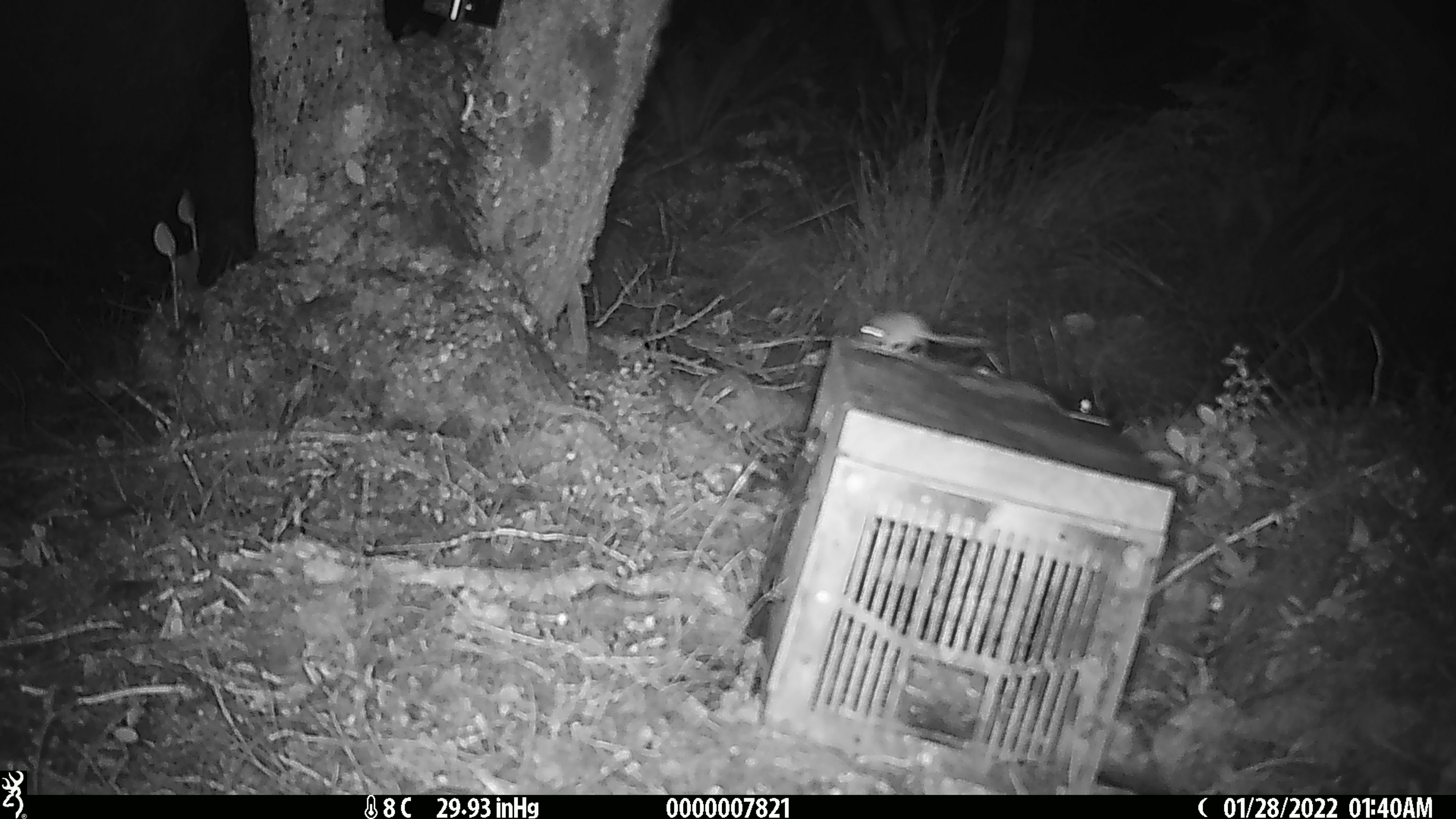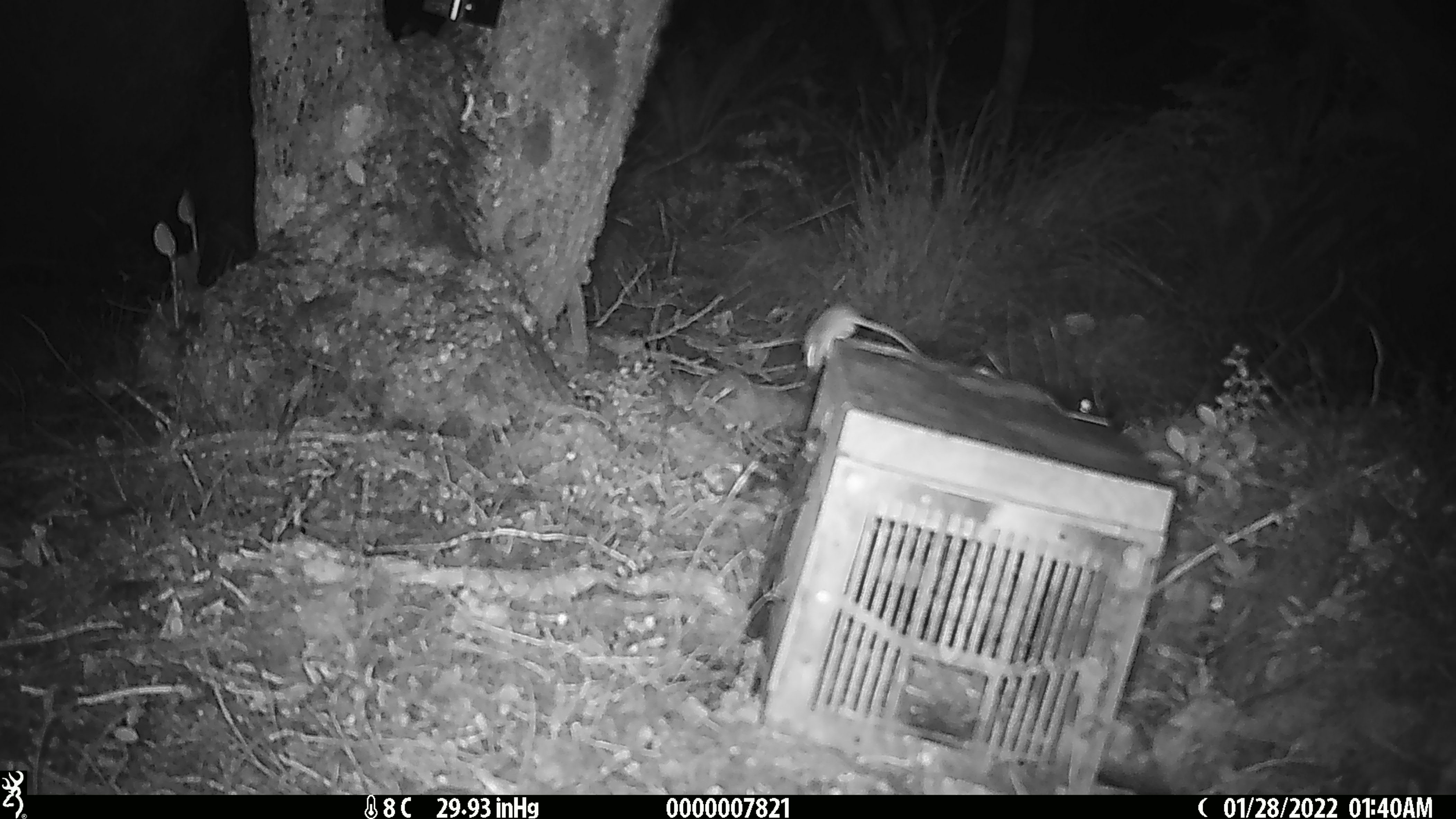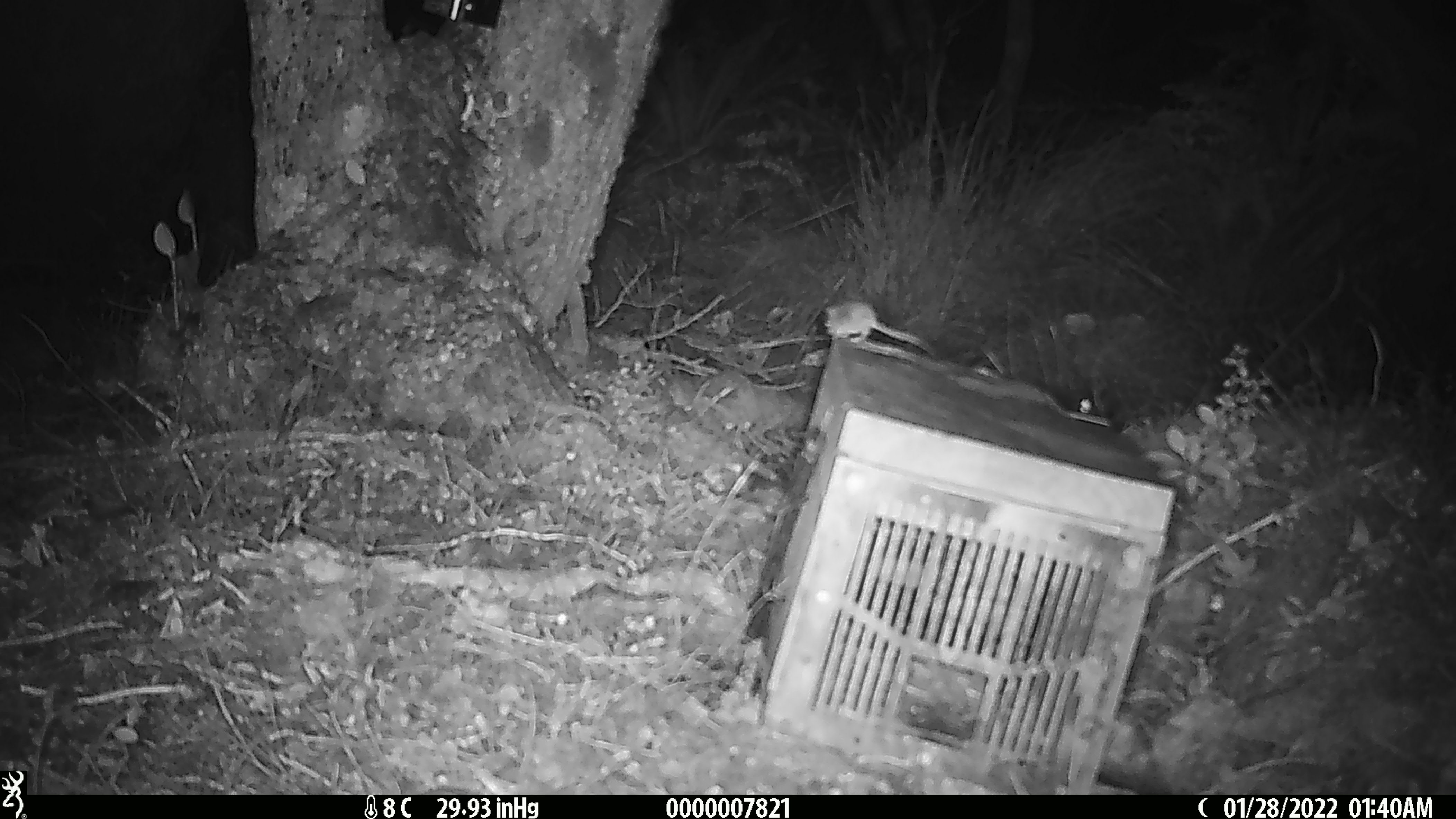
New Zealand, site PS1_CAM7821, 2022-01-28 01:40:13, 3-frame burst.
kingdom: Animalia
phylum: Chordata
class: Mammalia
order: Rodentia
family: Muridae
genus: Mus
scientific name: Mus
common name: mouse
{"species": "mouse (Mus)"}